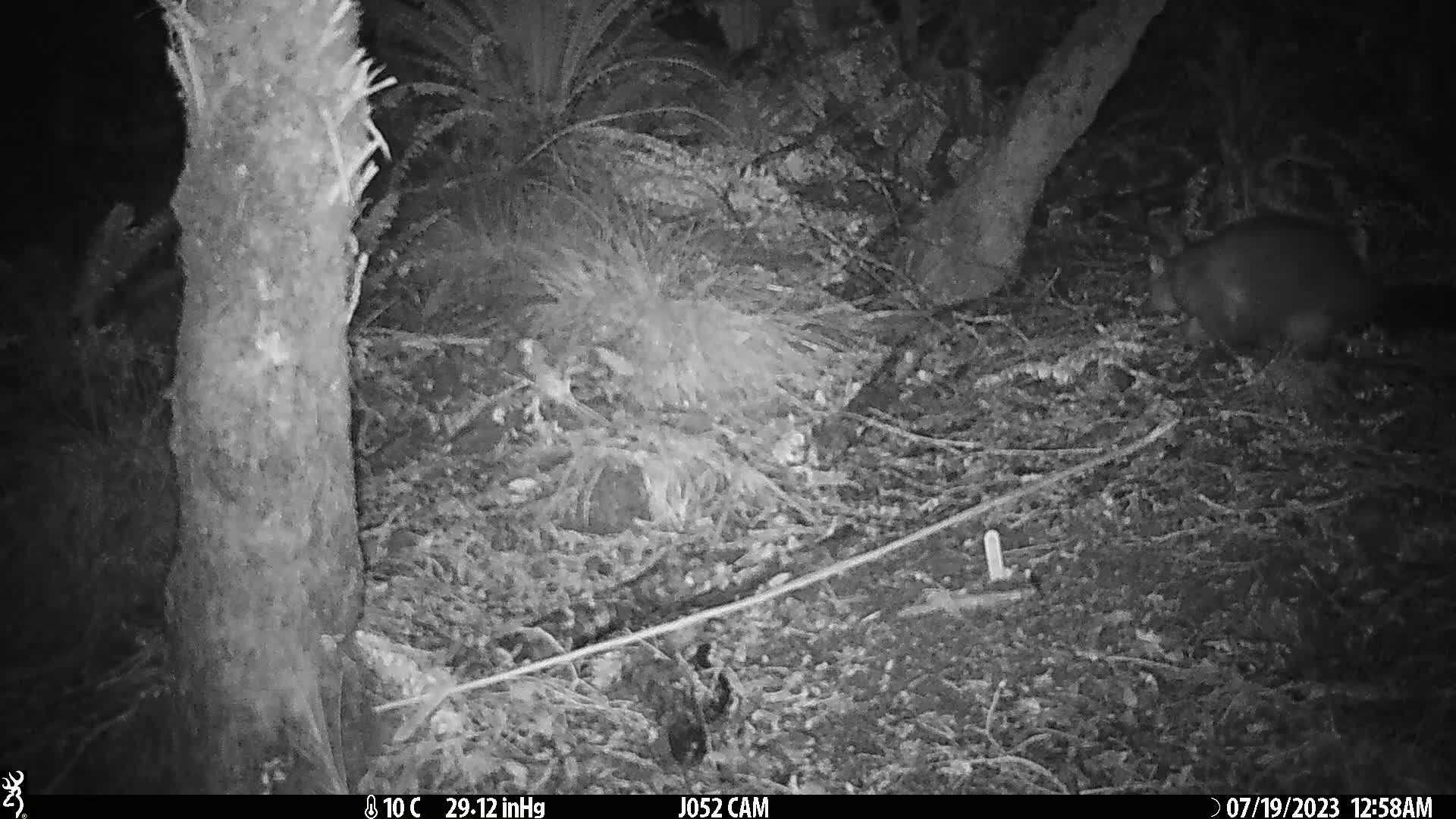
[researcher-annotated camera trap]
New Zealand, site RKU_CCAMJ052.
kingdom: Animalia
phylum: Chordata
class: Mammalia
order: Diprotodontia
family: Phalangeridae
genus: Trichosurus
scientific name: Trichosurus vulpecula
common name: common brushtail possum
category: possum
Possum (common brushtail possum) (Trichosurus vulpecula).